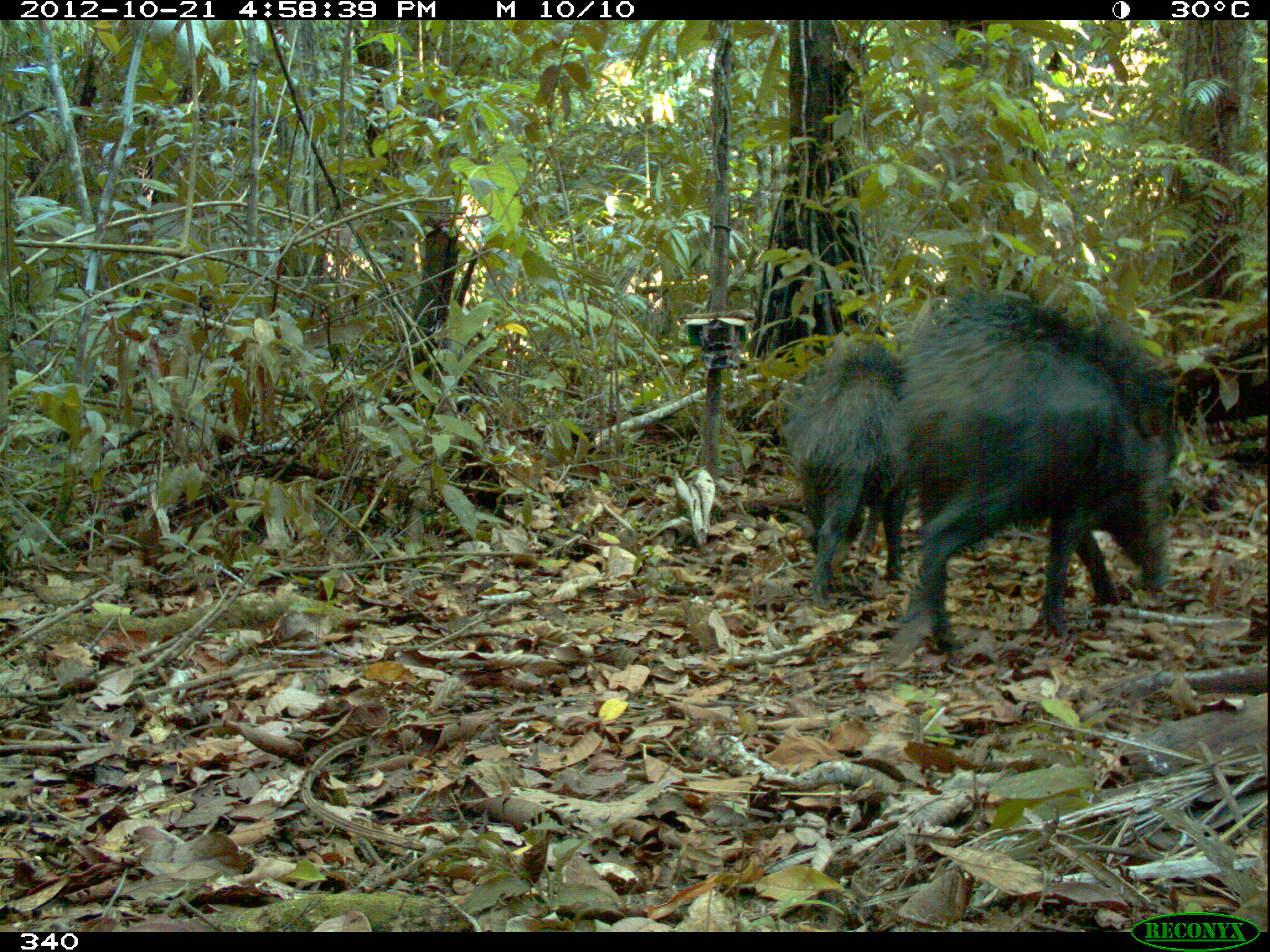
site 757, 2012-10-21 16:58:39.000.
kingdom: Animalia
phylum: Chordata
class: Mammalia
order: Artiodactyla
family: Tayassuidae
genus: Tayassu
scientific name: Tayassu pecari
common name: white-lipped peccary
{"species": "Tayassu pecari (white-lipped peccary)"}